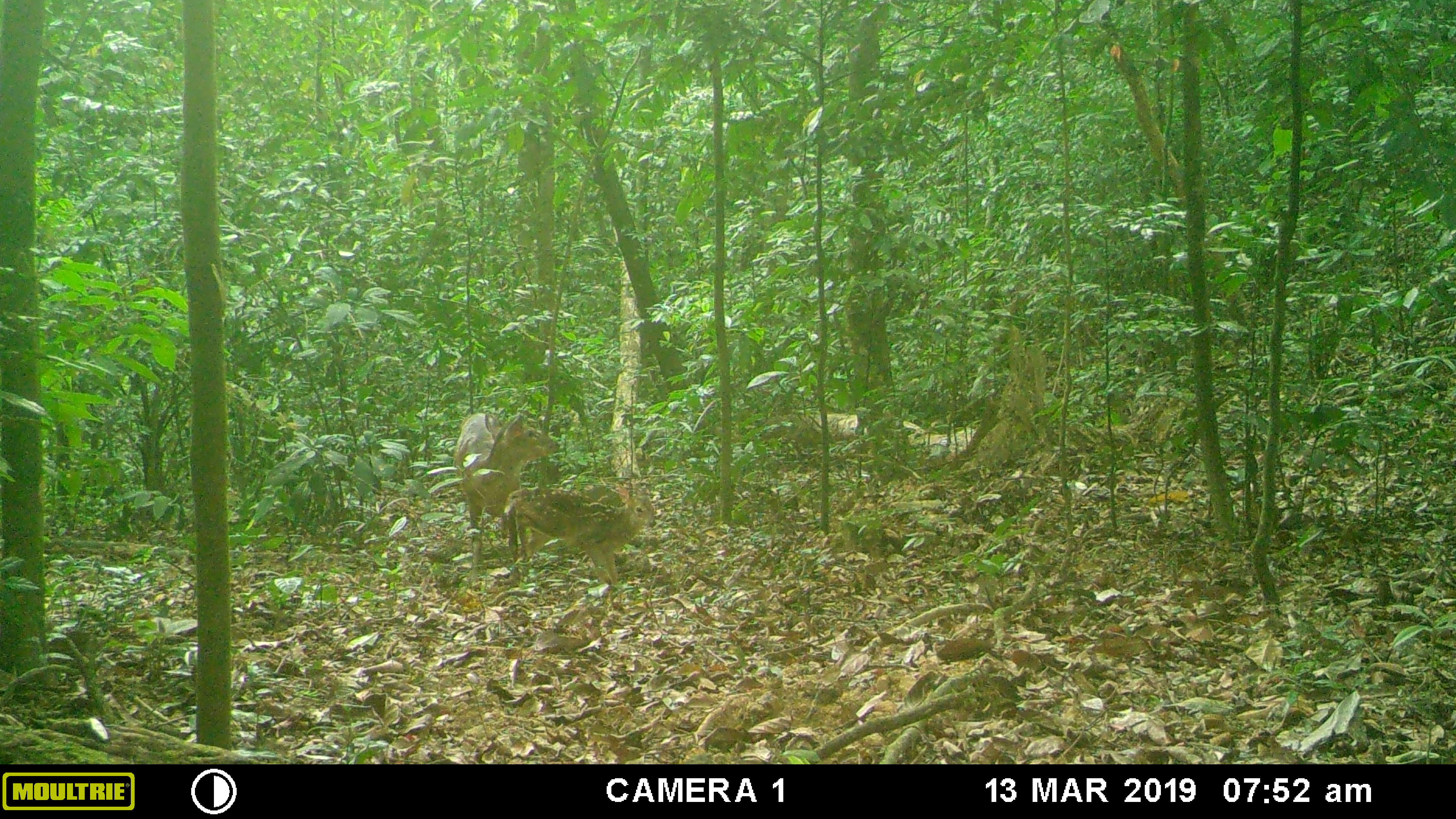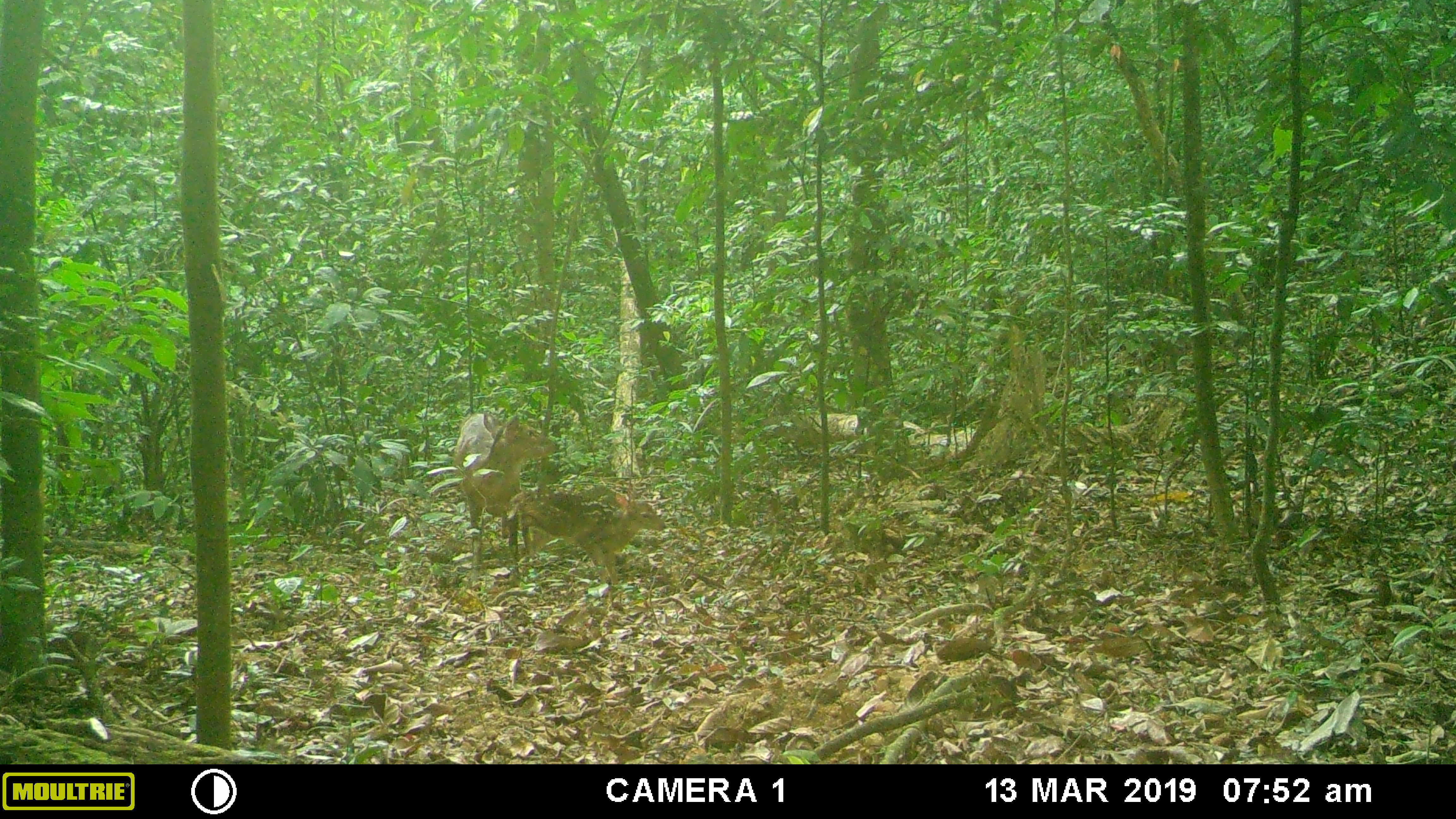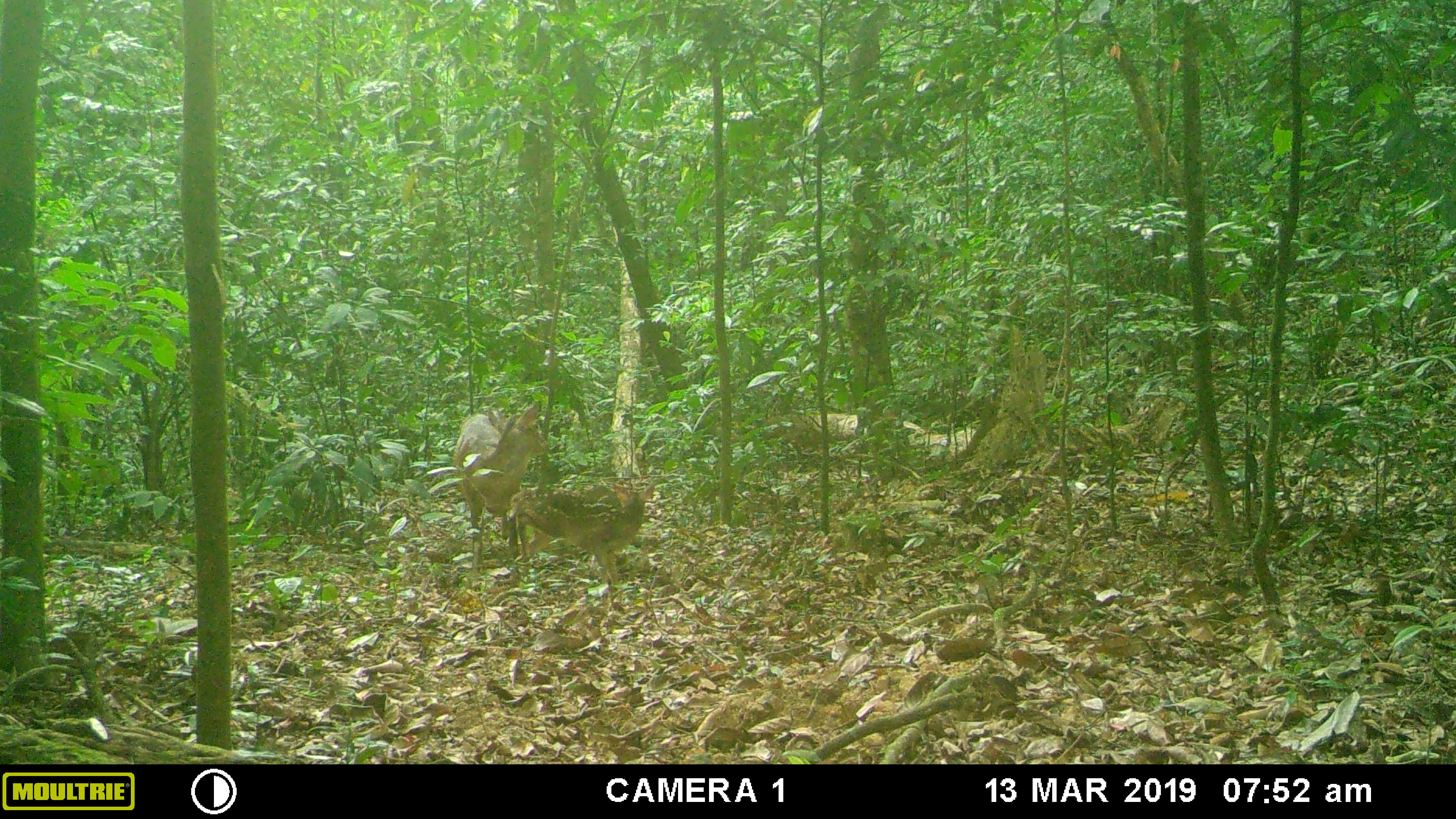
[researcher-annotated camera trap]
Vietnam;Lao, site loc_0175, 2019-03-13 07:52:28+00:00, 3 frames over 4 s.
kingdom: Animalia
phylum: Chordata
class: Mammalia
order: Artiodactyla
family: Cervidae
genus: Muntiacus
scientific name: Muntiacus vuquangensis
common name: large-antlered muntjac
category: large antlered muntjac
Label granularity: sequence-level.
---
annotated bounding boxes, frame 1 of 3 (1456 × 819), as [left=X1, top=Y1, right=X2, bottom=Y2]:
large antlered muntjac: [left=453, top=412, right=558, bottom=590]; [left=505, top=484, right=656, bottom=585]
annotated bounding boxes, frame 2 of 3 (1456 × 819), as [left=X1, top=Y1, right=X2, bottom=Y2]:
large antlered muntjac: [left=453, top=411, right=558, bottom=589]; [left=506, top=488, right=666, bottom=602]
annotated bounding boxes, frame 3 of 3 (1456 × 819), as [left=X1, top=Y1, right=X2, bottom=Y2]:
large antlered muntjac: [left=453, top=400, right=549, bottom=579]; [left=505, top=481, right=656, bottom=586]